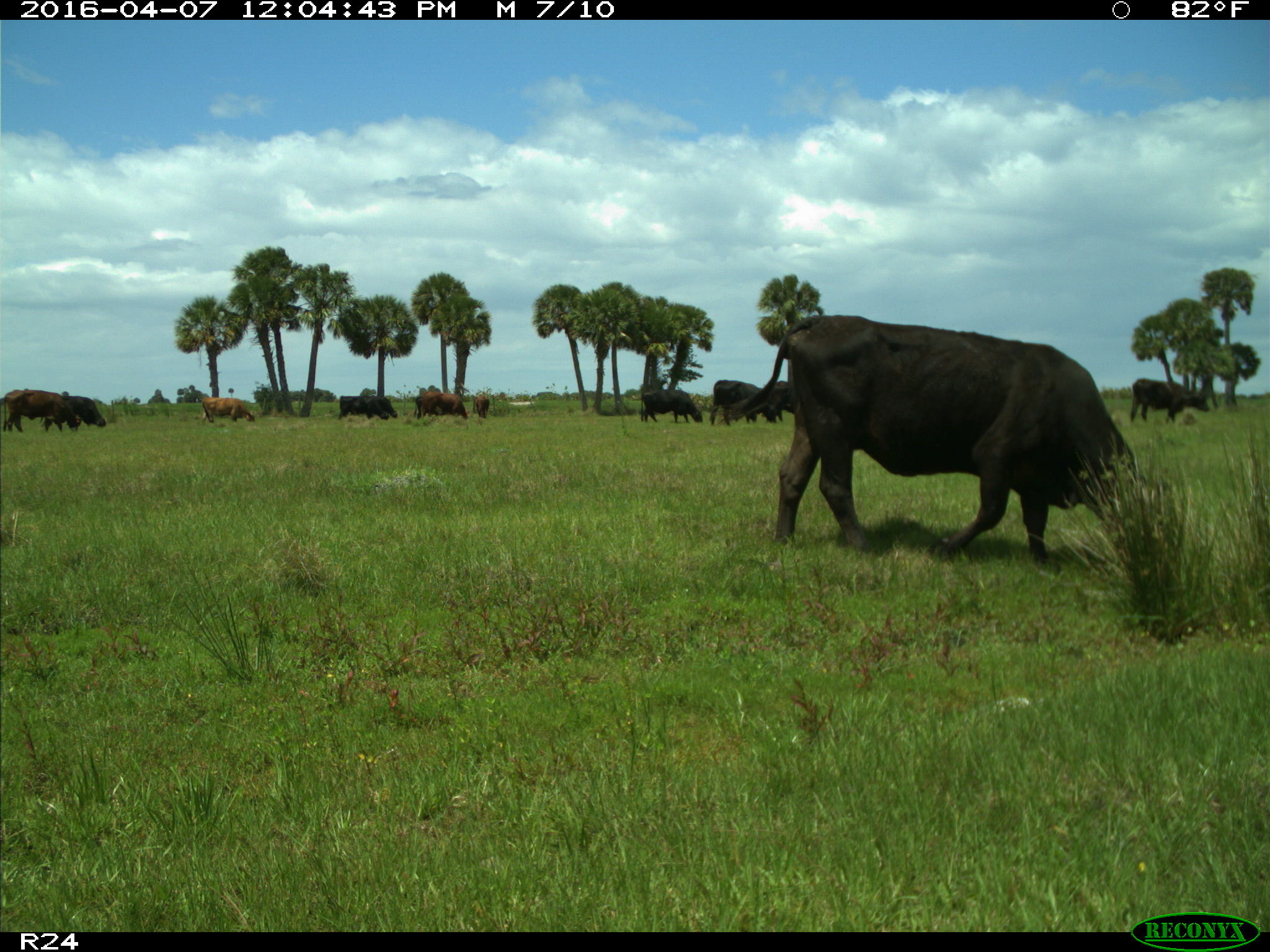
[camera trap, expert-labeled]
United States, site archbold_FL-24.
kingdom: Animalia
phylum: Chordata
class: Mammalia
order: Artiodactyla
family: Bovidae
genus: Bos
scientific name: Bos taurus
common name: domestic cow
Bos taurus (domestic cow).